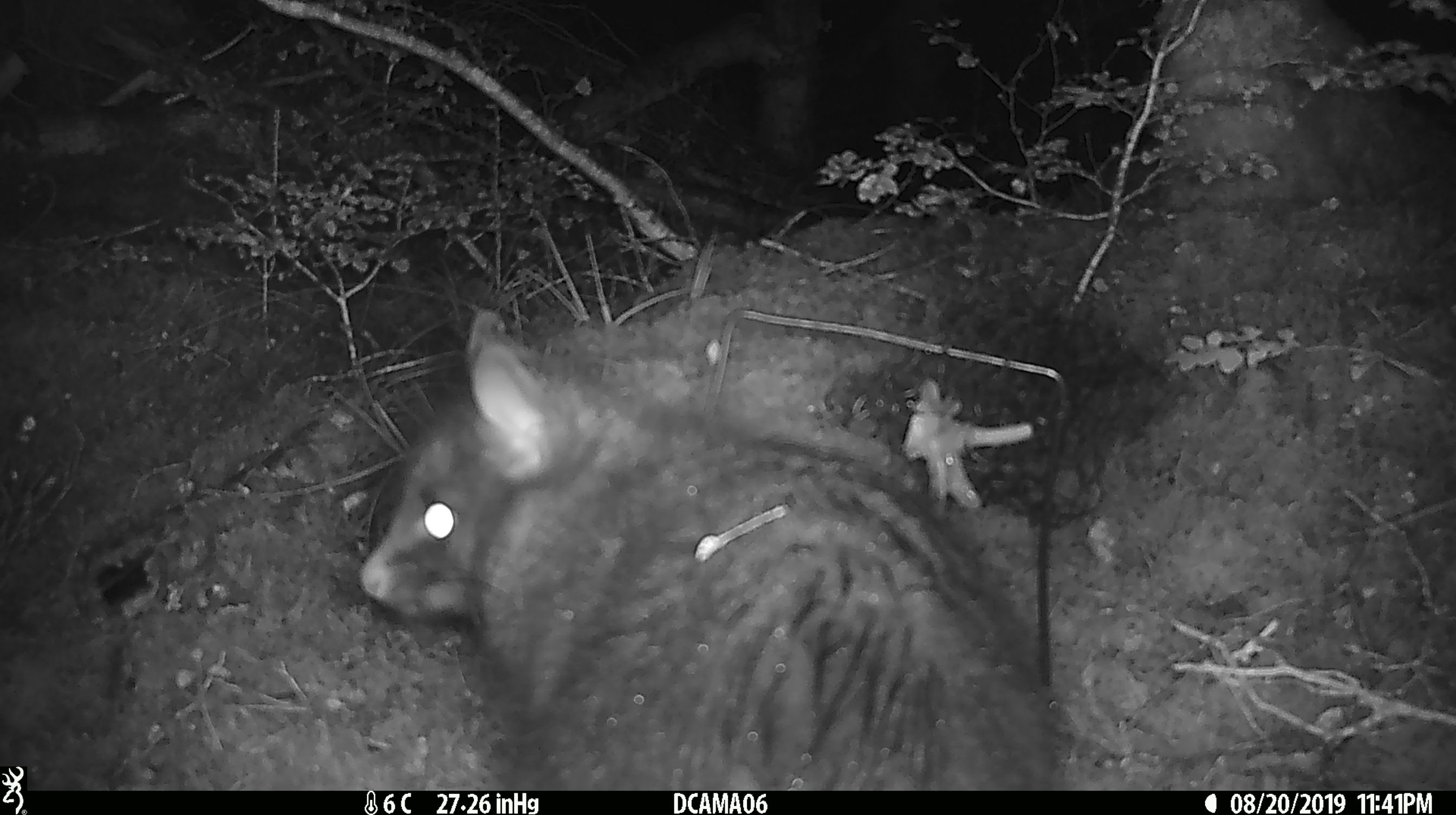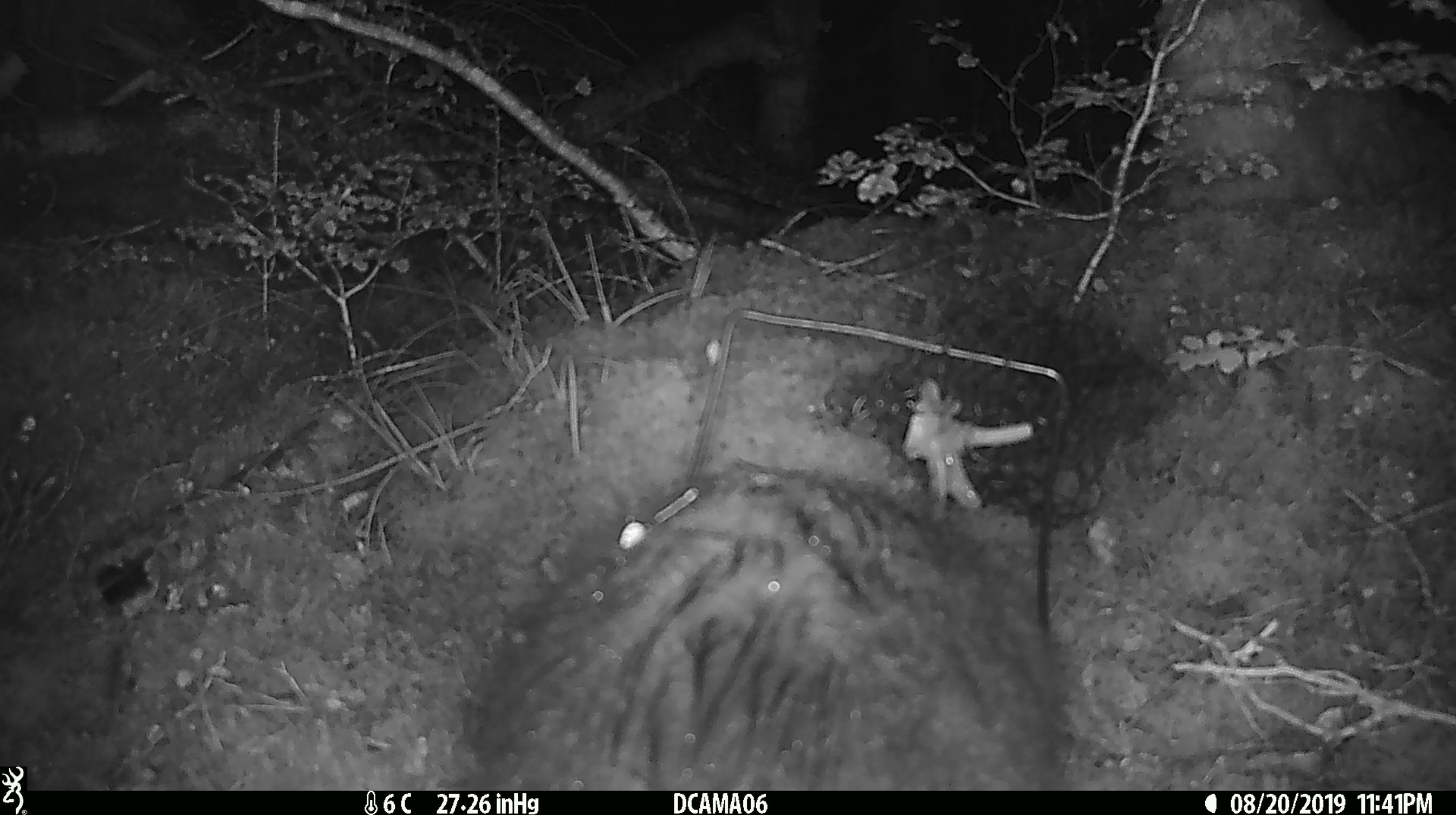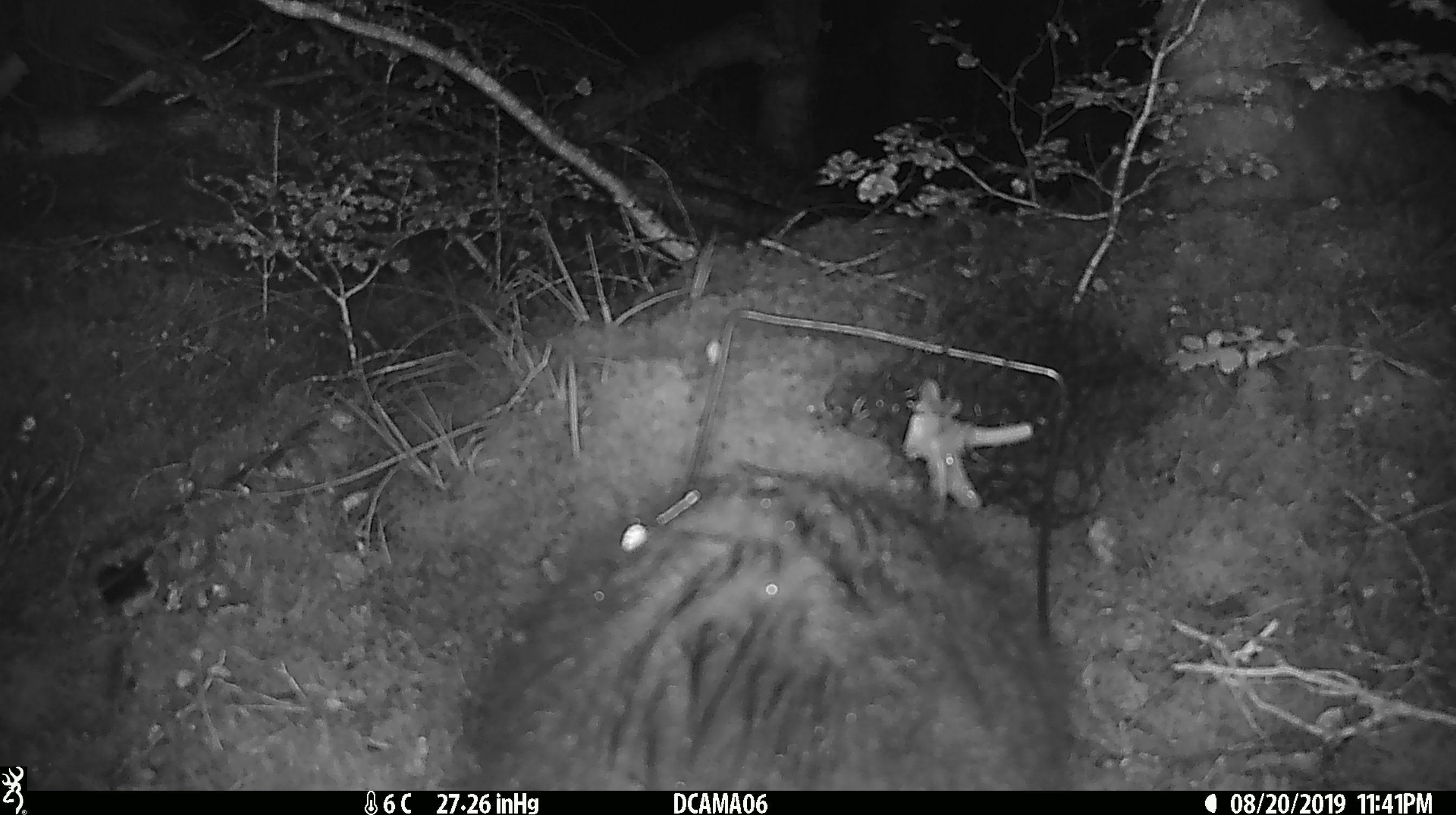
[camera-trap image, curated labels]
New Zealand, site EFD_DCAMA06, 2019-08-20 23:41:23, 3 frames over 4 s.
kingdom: Animalia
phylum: Chordata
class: Mammalia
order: Diprotodontia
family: Phalangeridae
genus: Trichosurus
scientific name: Trichosurus vulpecula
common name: common brushtail possum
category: possum